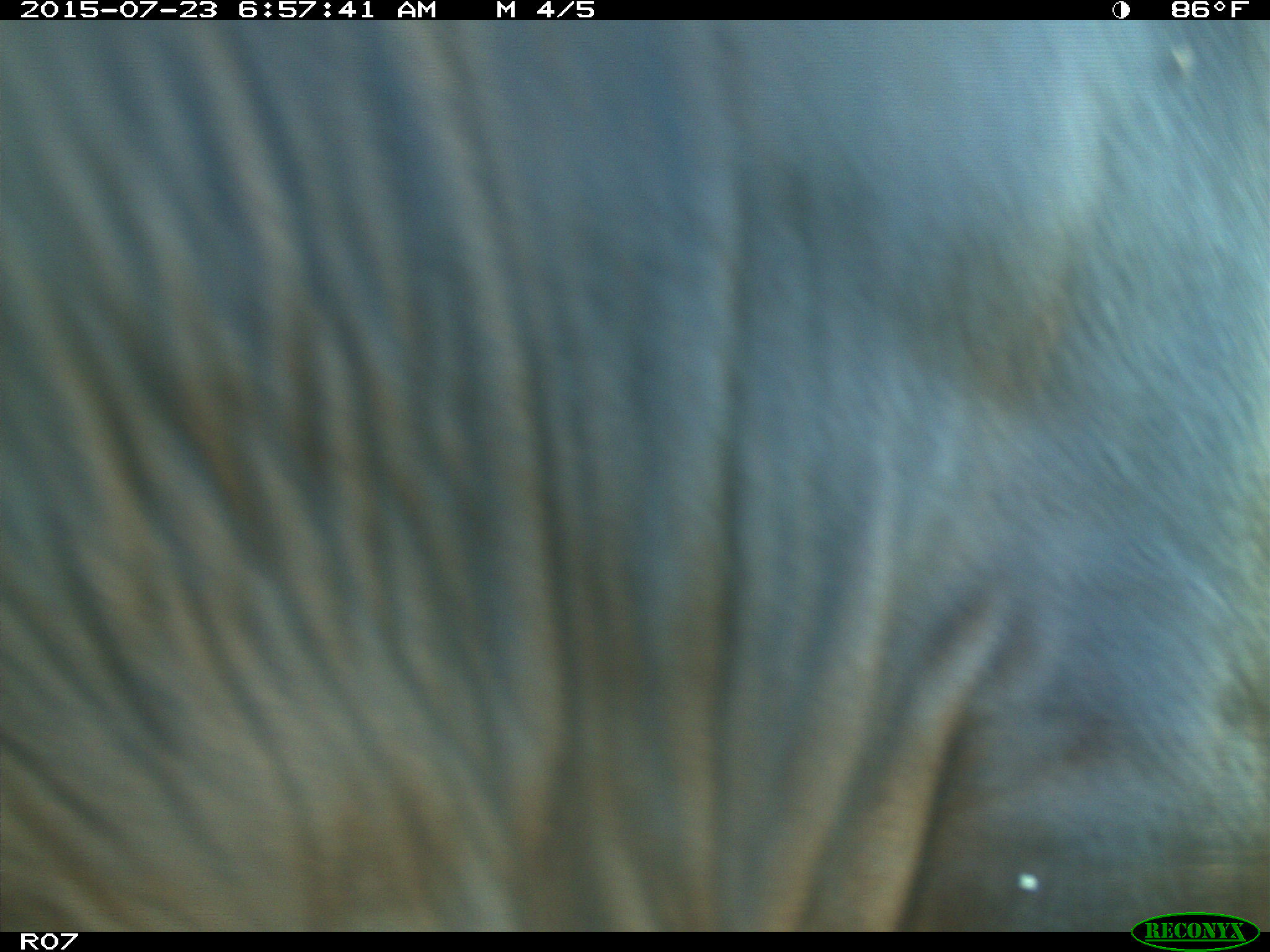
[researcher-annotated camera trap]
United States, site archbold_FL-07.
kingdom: Animalia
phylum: Chordata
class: Mammalia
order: Artiodactyla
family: Bovidae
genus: Bos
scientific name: Bos taurus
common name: domestic cow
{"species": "Bos taurus (domestic cow)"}